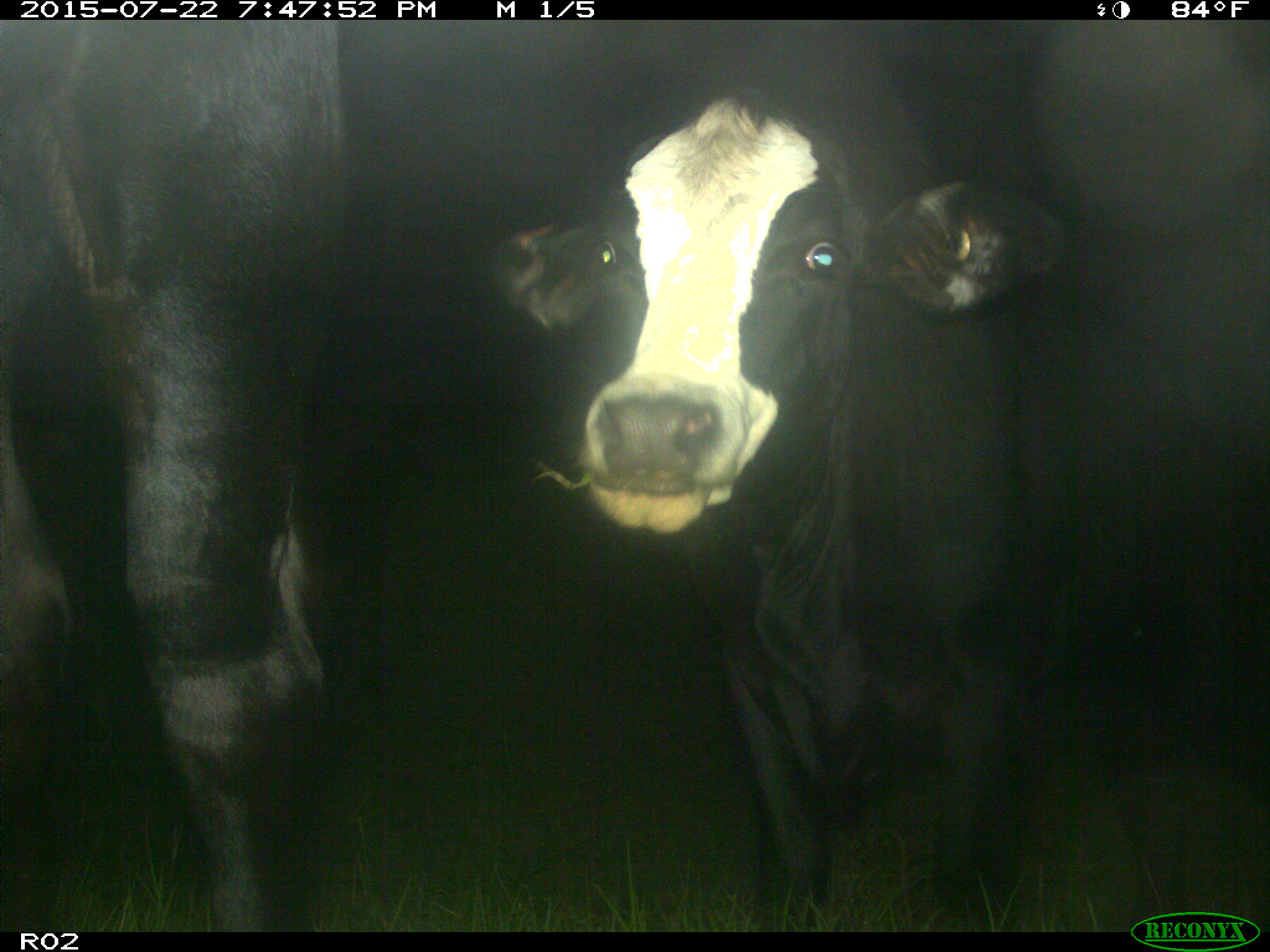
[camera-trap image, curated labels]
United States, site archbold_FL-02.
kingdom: Animalia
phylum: Chordata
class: Mammalia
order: Artiodactyla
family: Bovidae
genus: Bos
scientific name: Bos taurus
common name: domestic cow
Bos taurus (domestic cow).